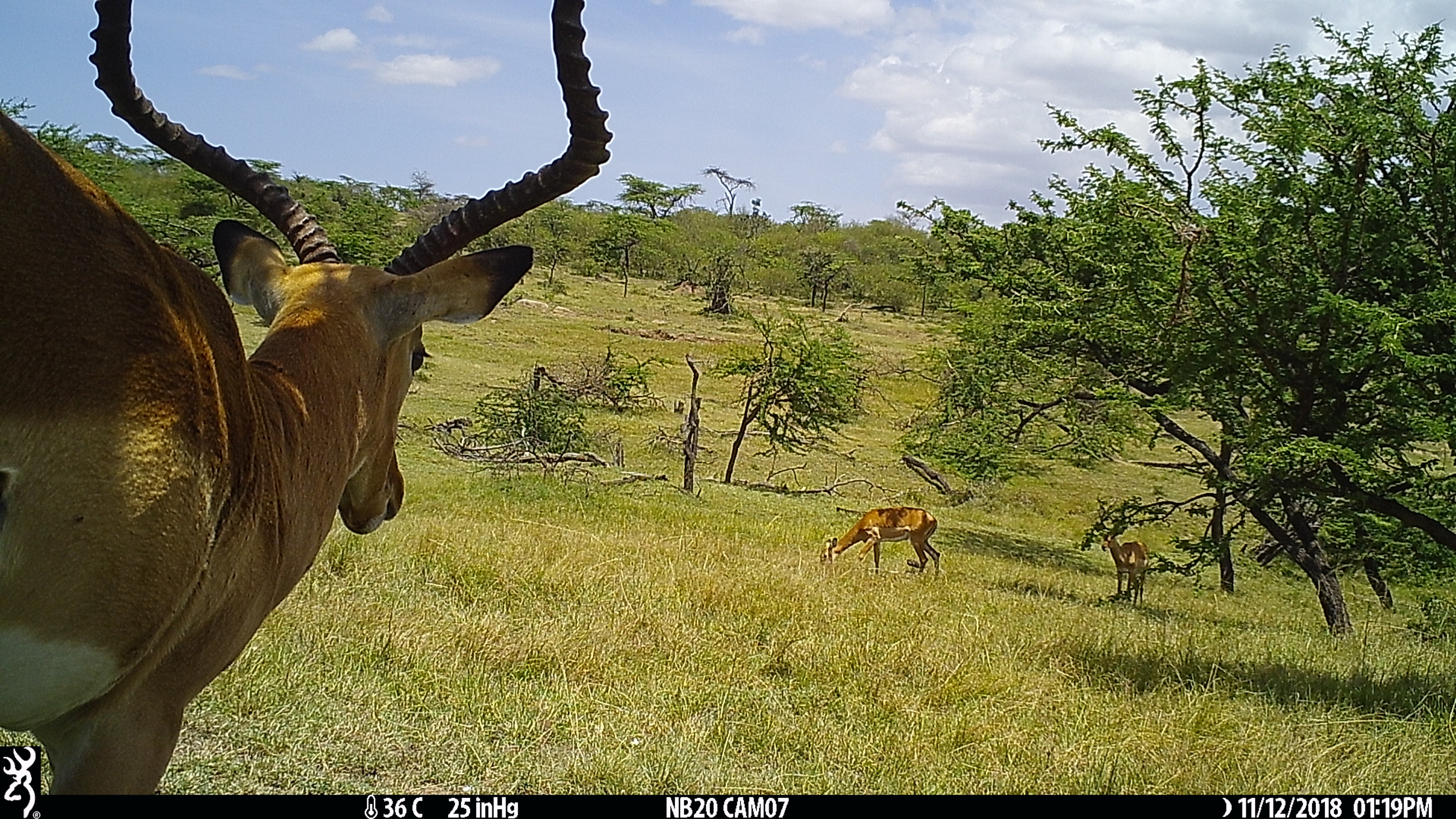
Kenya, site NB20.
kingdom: Animalia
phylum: Chordata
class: Mammalia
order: Artiodactyla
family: Bovidae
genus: Aepyceros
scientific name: Aepyceros melampus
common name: impala